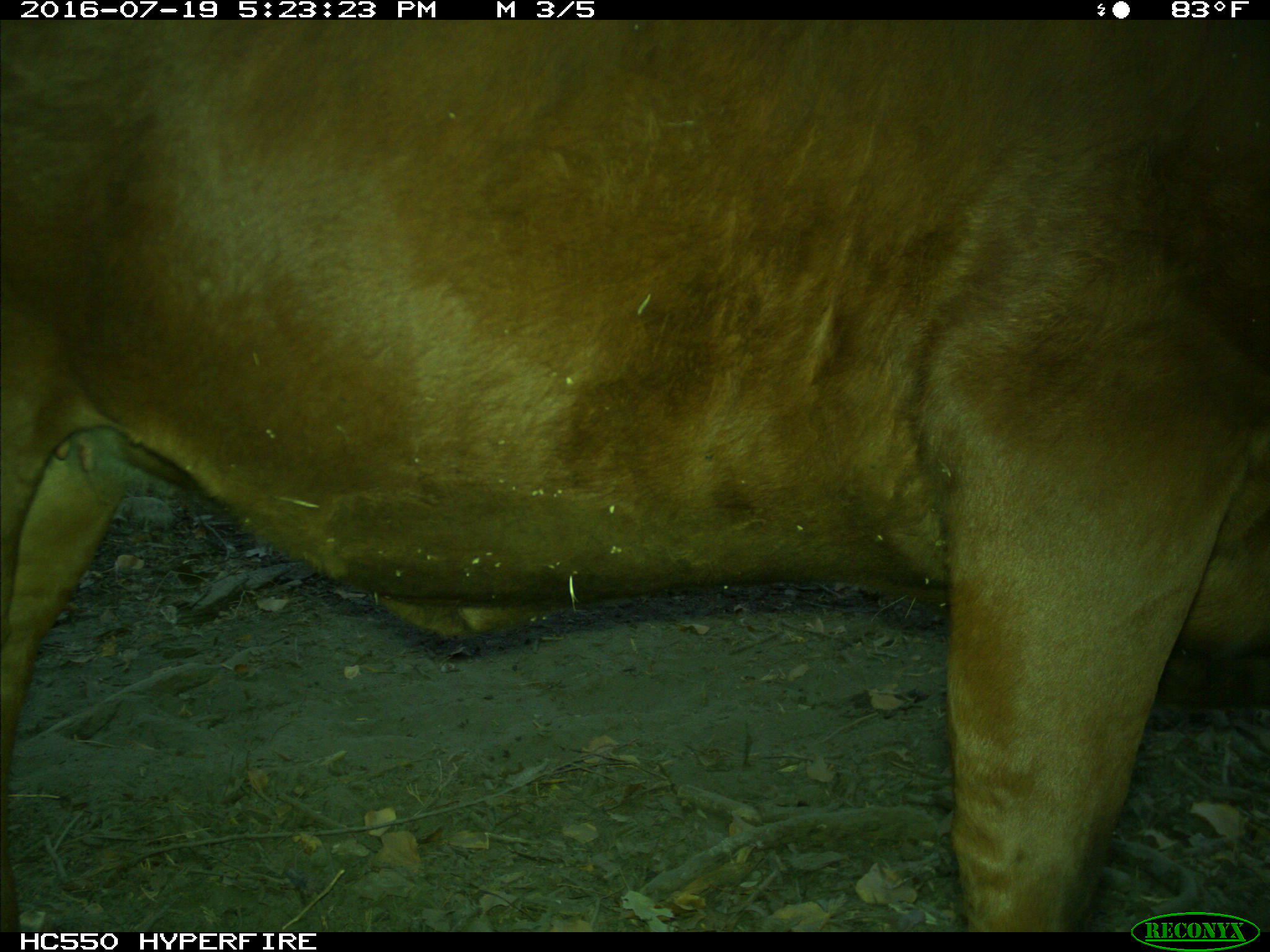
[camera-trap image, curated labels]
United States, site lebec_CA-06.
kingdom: Animalia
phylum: Chordata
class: Mammalia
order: Artiodactyla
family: Bovidae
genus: Bos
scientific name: Bos taurus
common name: domestic cow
Bos taurus (domestic cow).